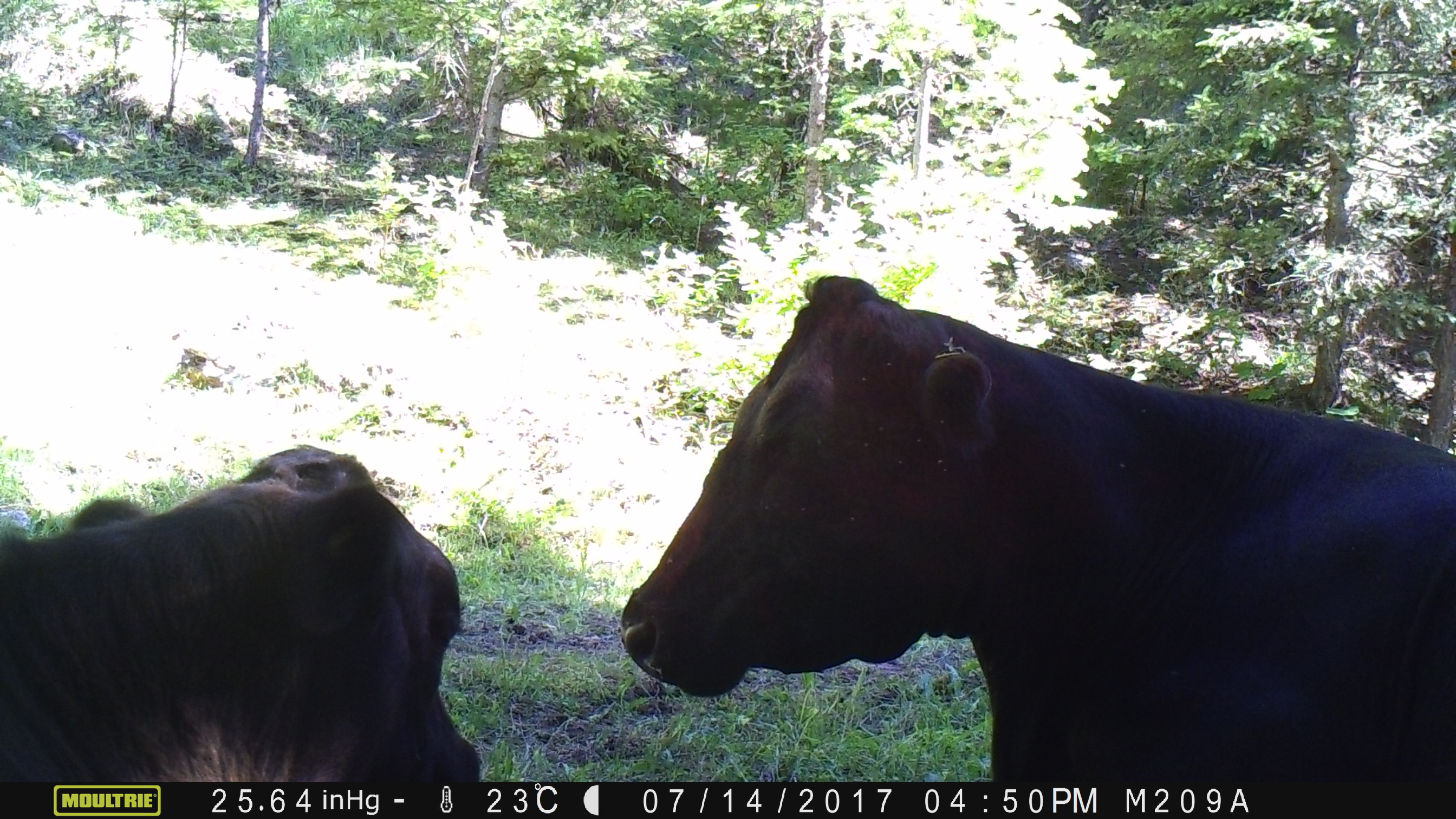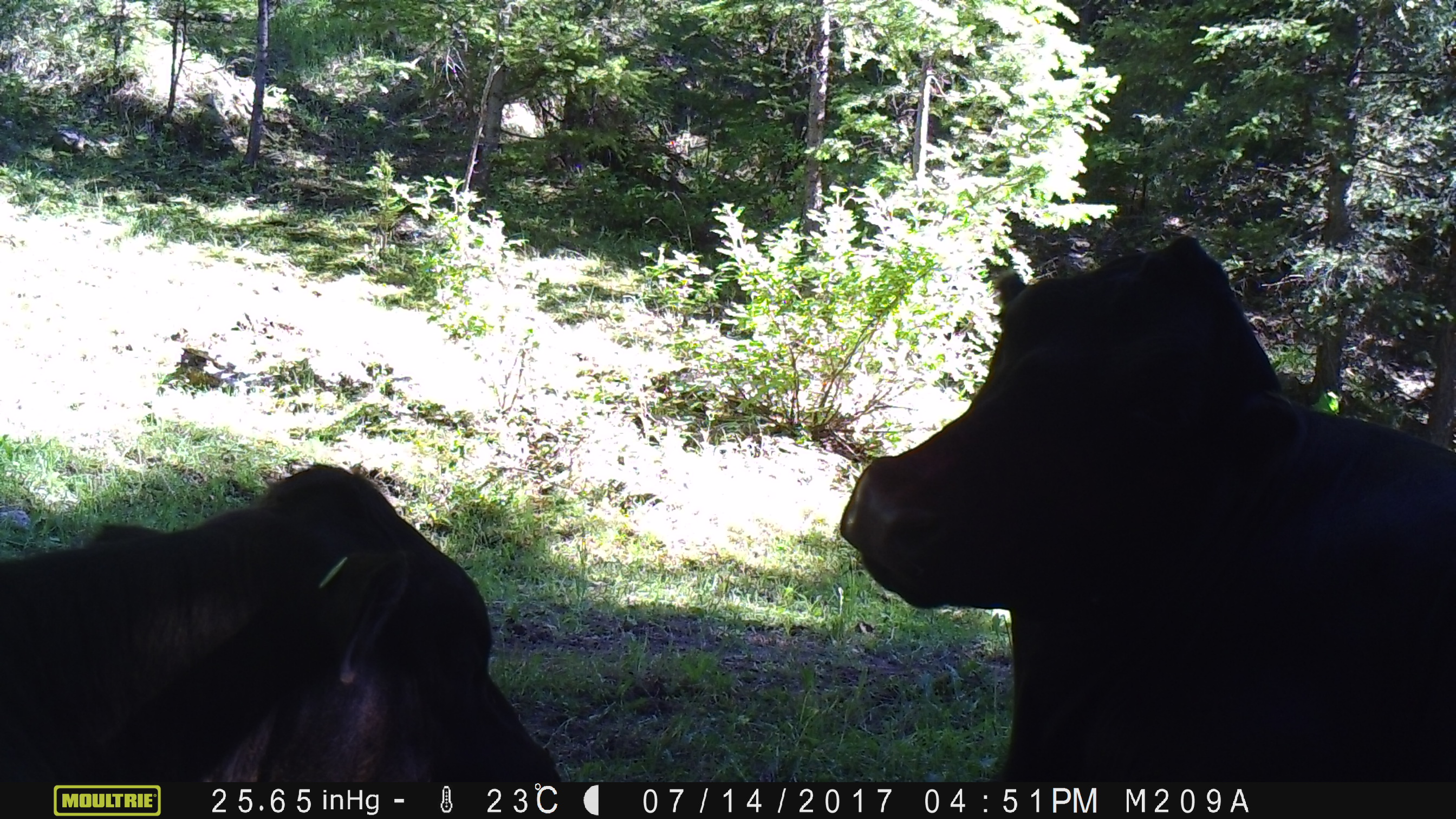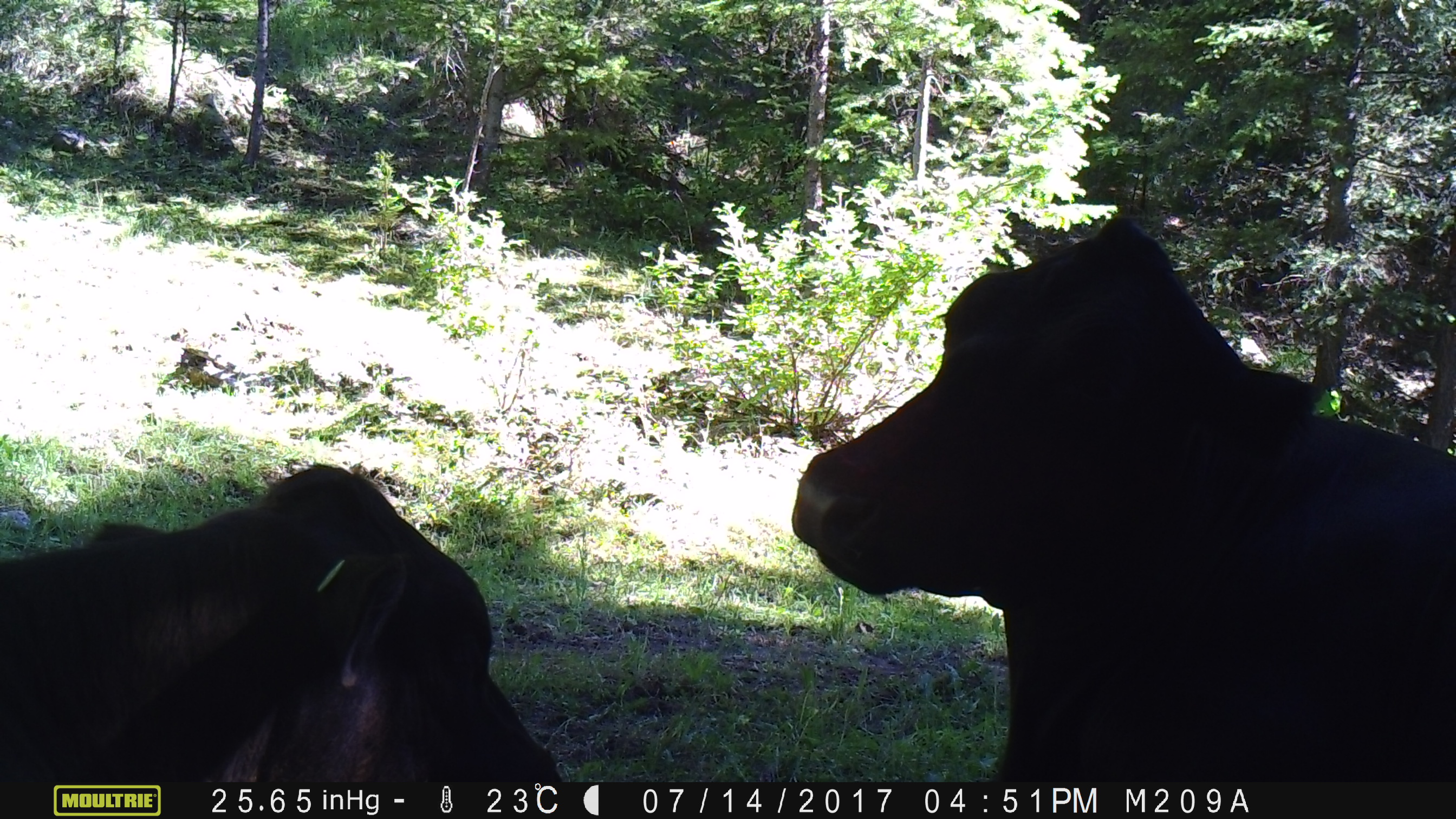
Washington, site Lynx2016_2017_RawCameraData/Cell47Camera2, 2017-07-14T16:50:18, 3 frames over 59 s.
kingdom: Animalia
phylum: Chordata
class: Mammalia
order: Artiodactyla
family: Bovidae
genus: Bos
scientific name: Bos taurus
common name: domestic cattle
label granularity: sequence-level